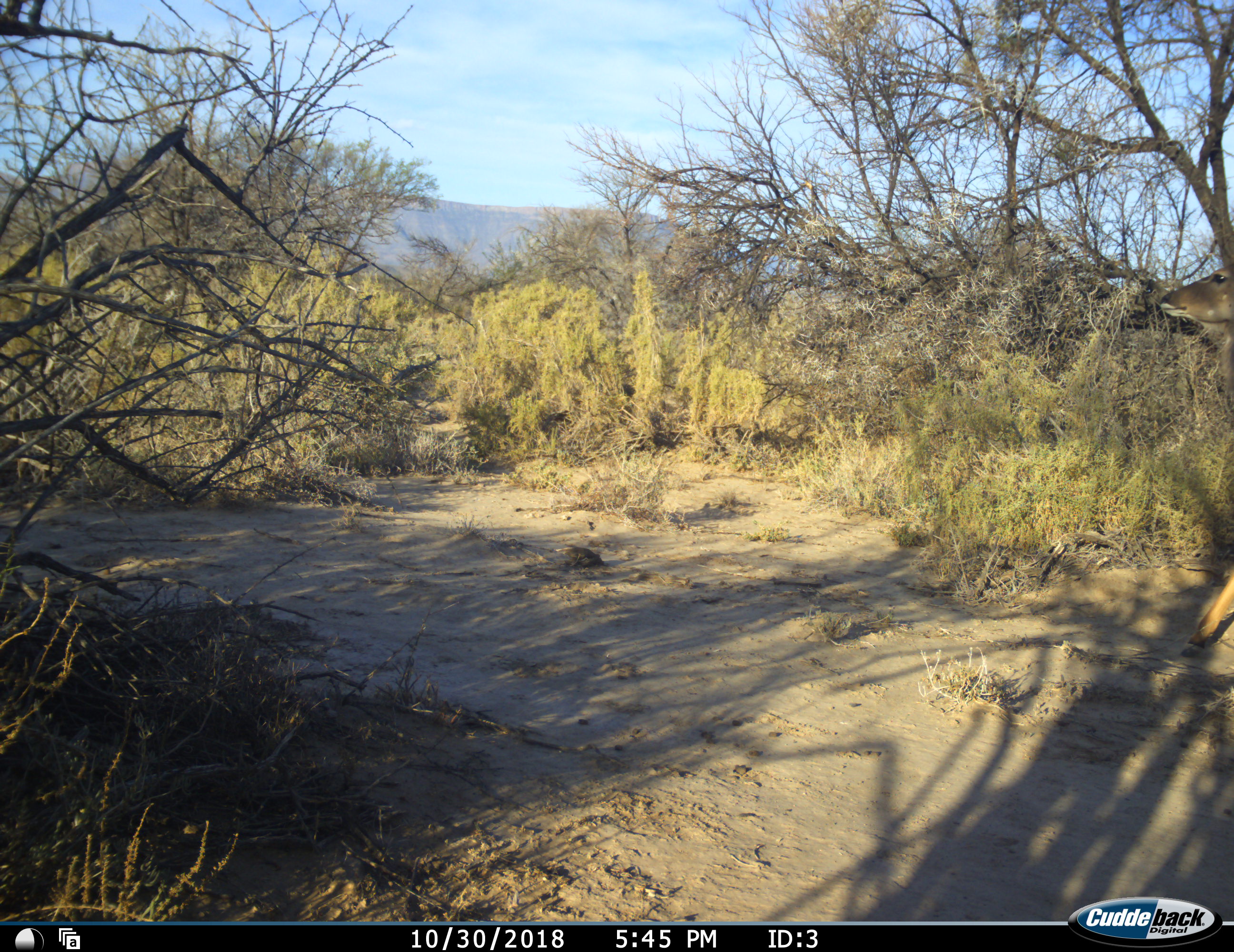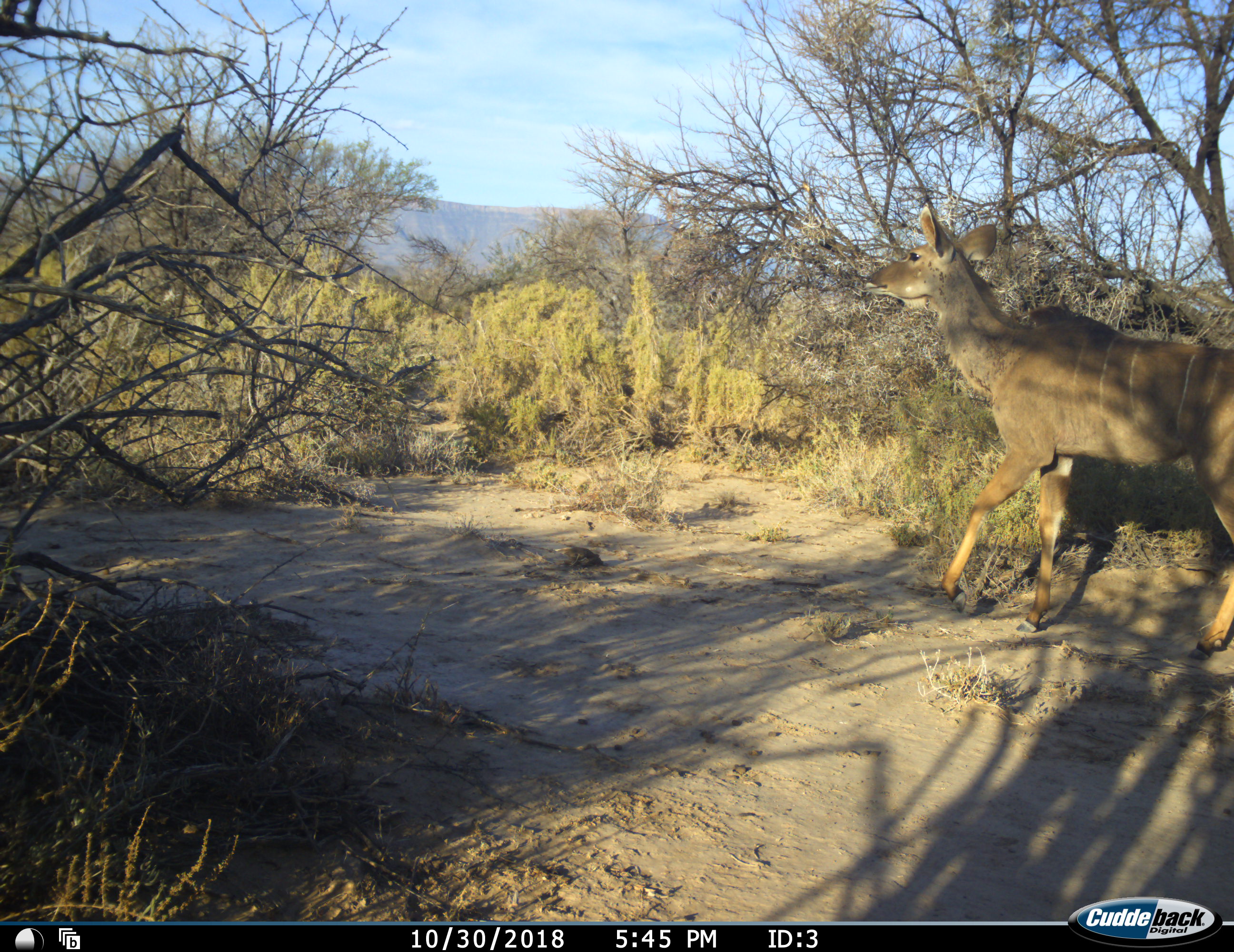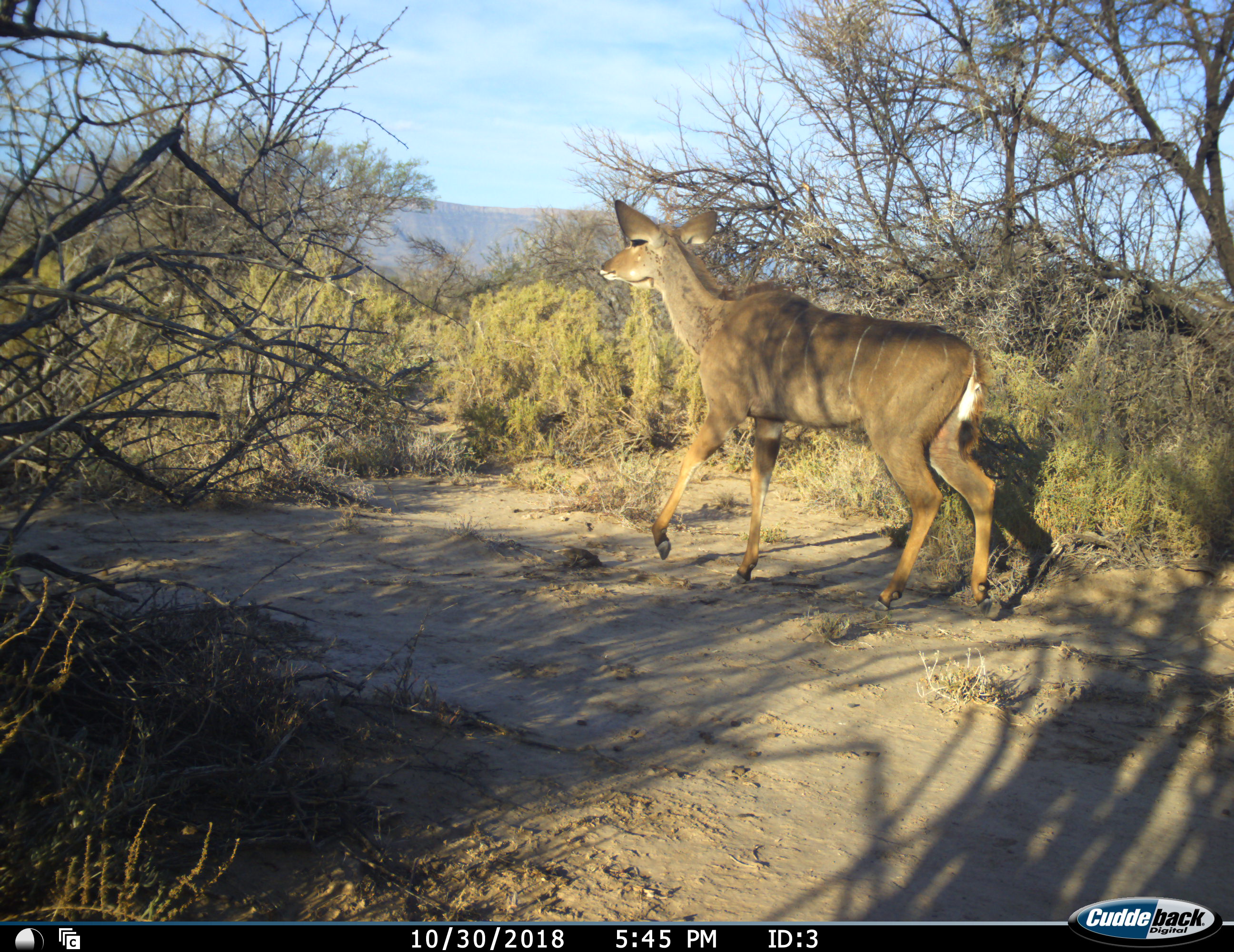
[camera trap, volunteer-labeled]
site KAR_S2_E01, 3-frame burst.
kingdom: Animalia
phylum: Chordata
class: Mammalia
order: Artiodactyla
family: Bovidae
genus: Tragelaphus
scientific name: Tragelaphus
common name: kudu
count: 1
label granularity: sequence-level